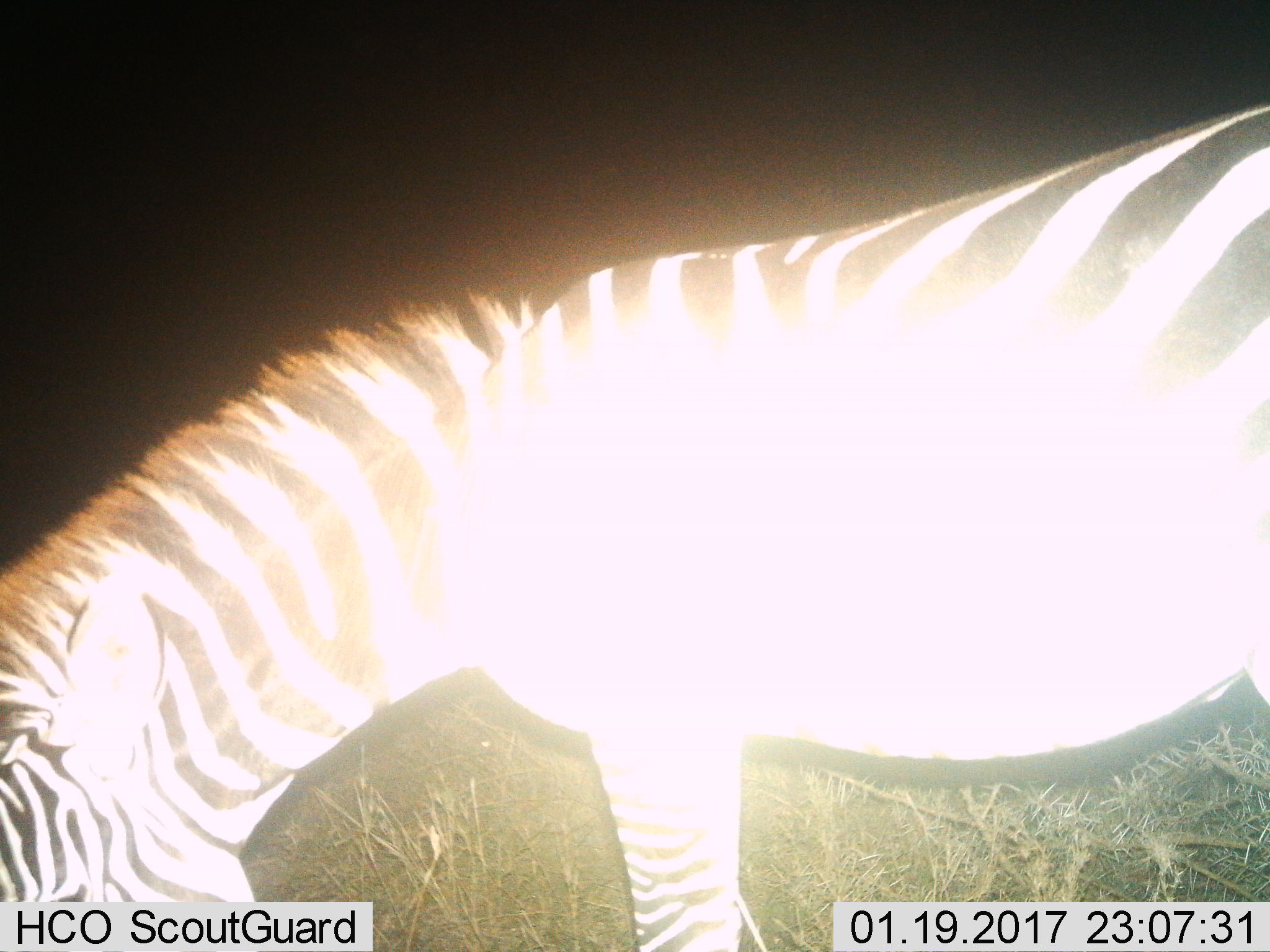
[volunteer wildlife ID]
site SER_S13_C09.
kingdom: Animalia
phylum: Chordata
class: Mammalia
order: Perissodactyla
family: Equidae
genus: Equus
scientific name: Equus quagga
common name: plains zebra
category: zebraplains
Zebraplains (plains zebra) (Equus quagga), count 1. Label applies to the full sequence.